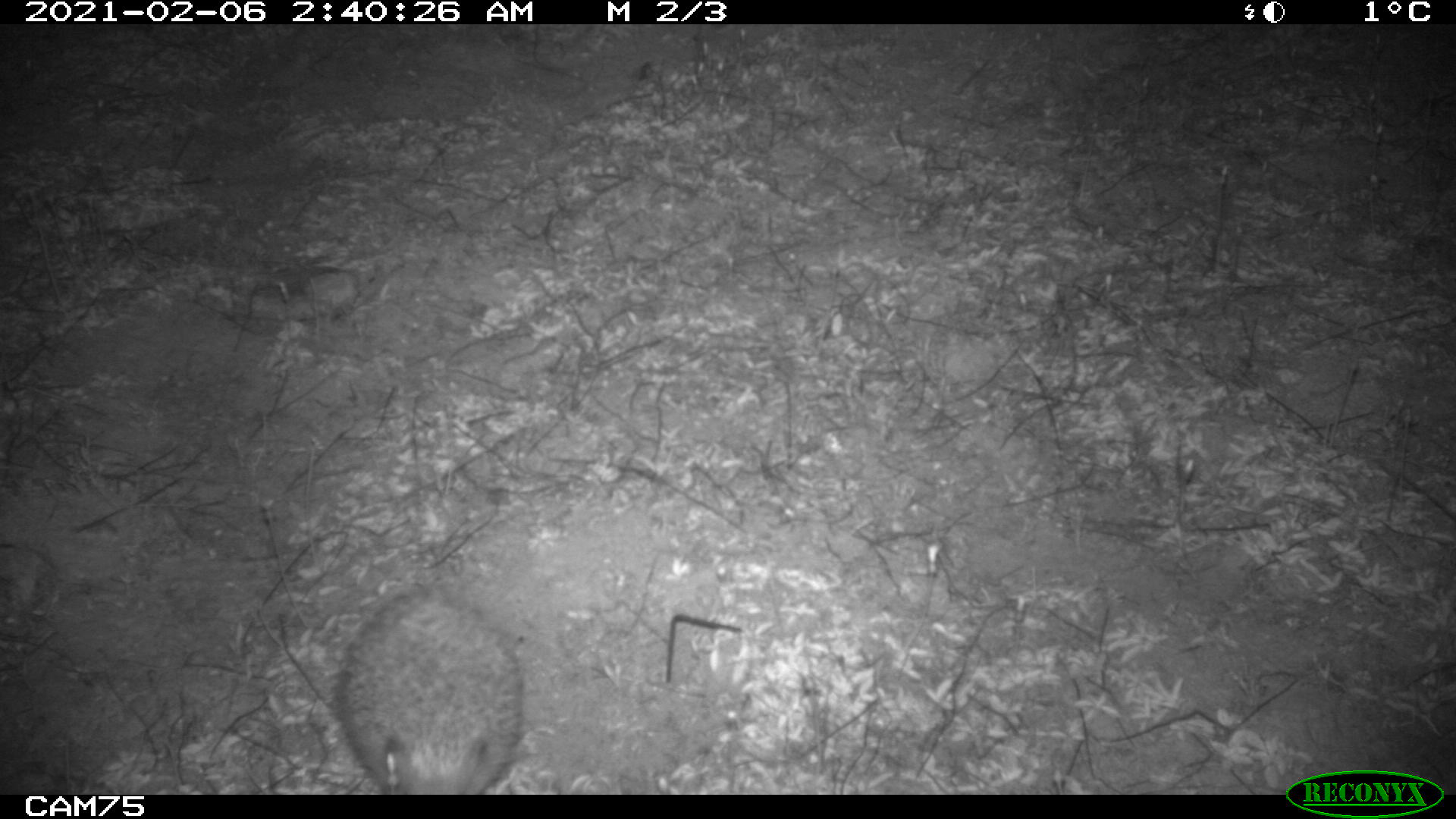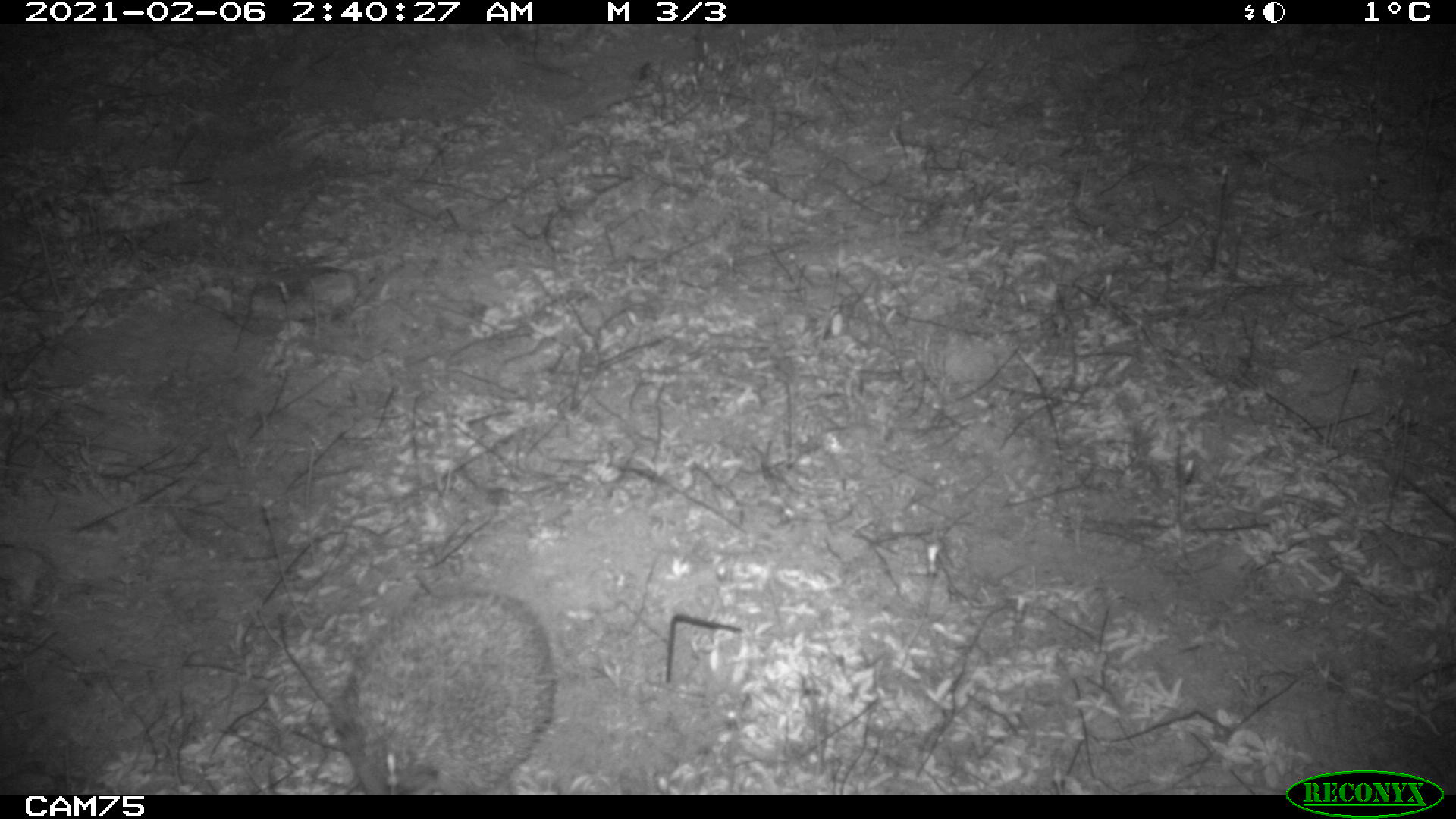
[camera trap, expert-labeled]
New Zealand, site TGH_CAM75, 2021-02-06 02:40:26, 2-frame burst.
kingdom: Animalia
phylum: Chordata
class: Mammalia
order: Eulipotyphla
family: Erinaceidae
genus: Erinaceus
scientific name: Erinaceus europaeus europaeus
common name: european hedgehog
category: hedgehog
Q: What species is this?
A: Hedgehog (european hedgehog) (Erinaceus europaeus europaeus).